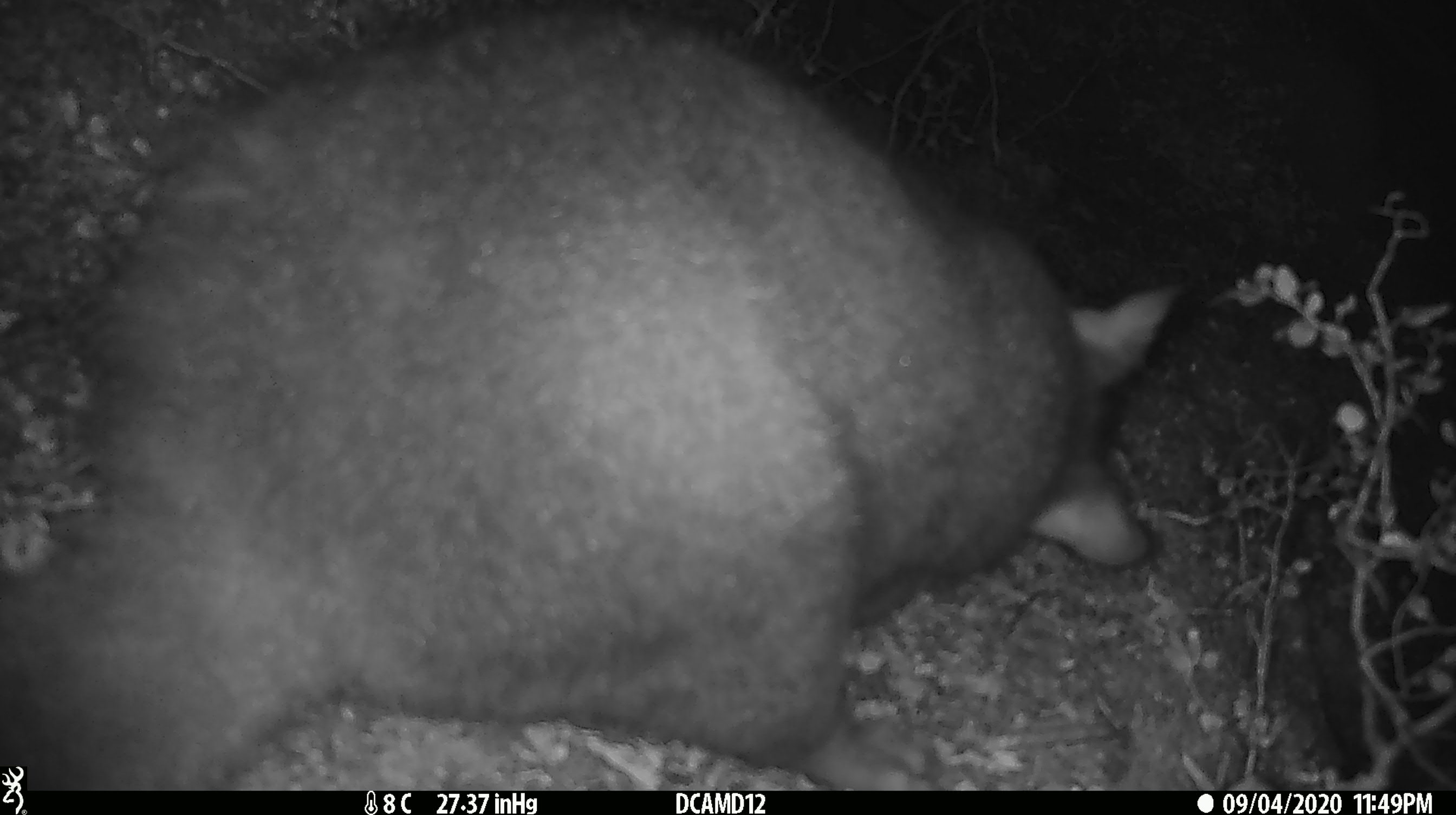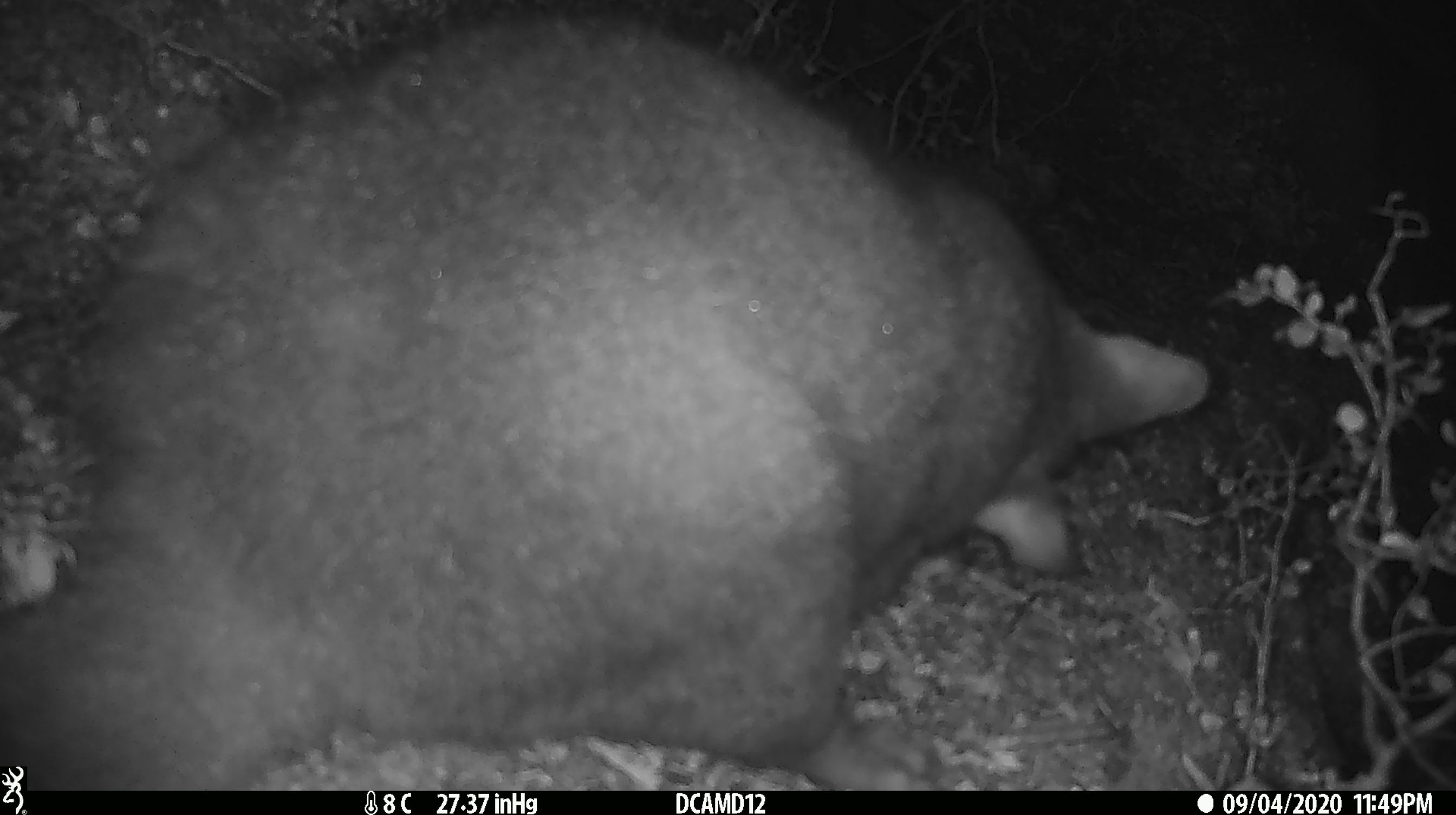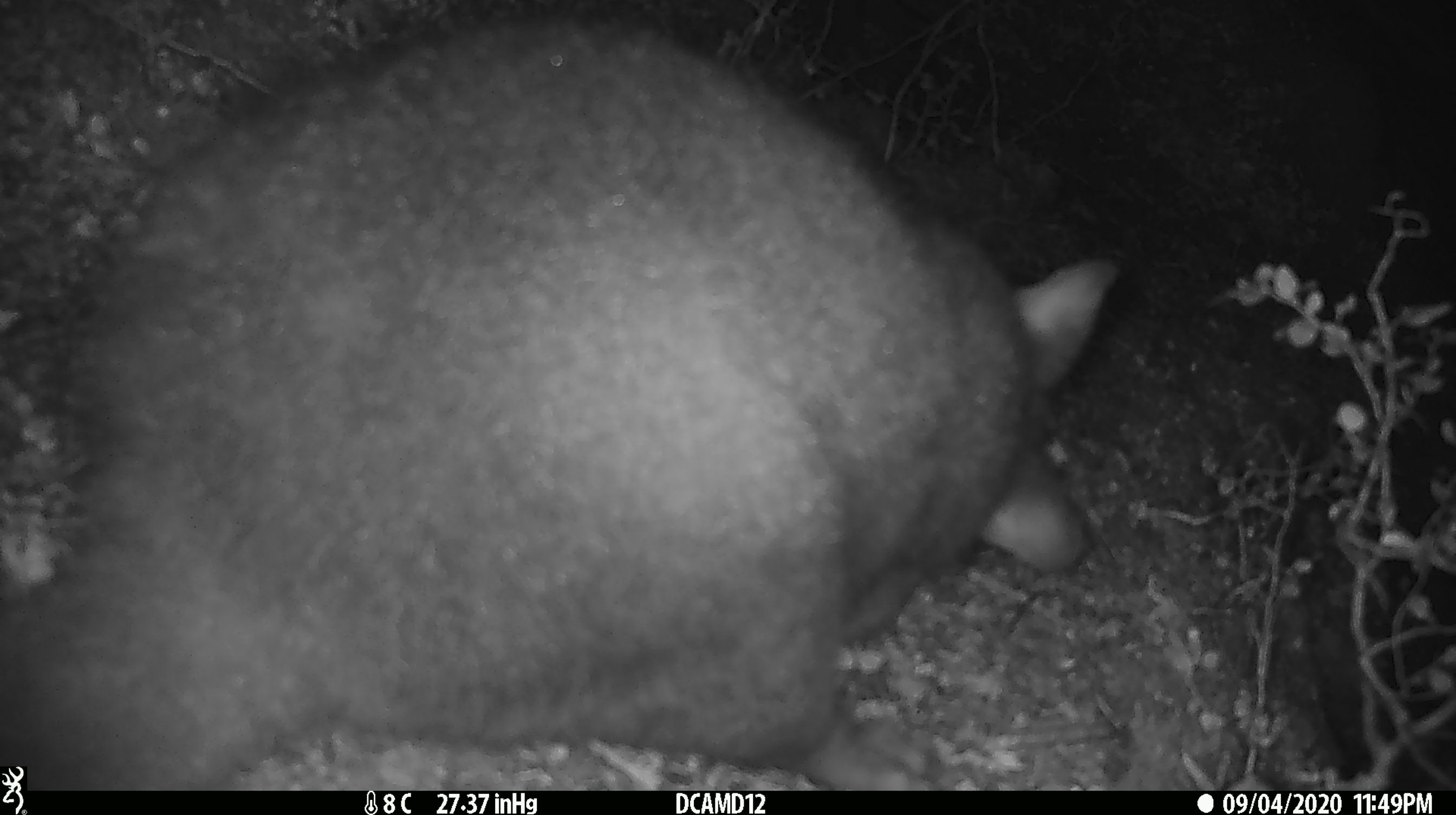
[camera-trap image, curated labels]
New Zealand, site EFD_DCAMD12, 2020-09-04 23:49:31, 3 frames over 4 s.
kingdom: Animalia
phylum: Chordata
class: Mammalia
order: Diprotodontia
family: Phalangeridae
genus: Trichosurus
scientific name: Trichosurus vulpecula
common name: common brushtail possum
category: possum